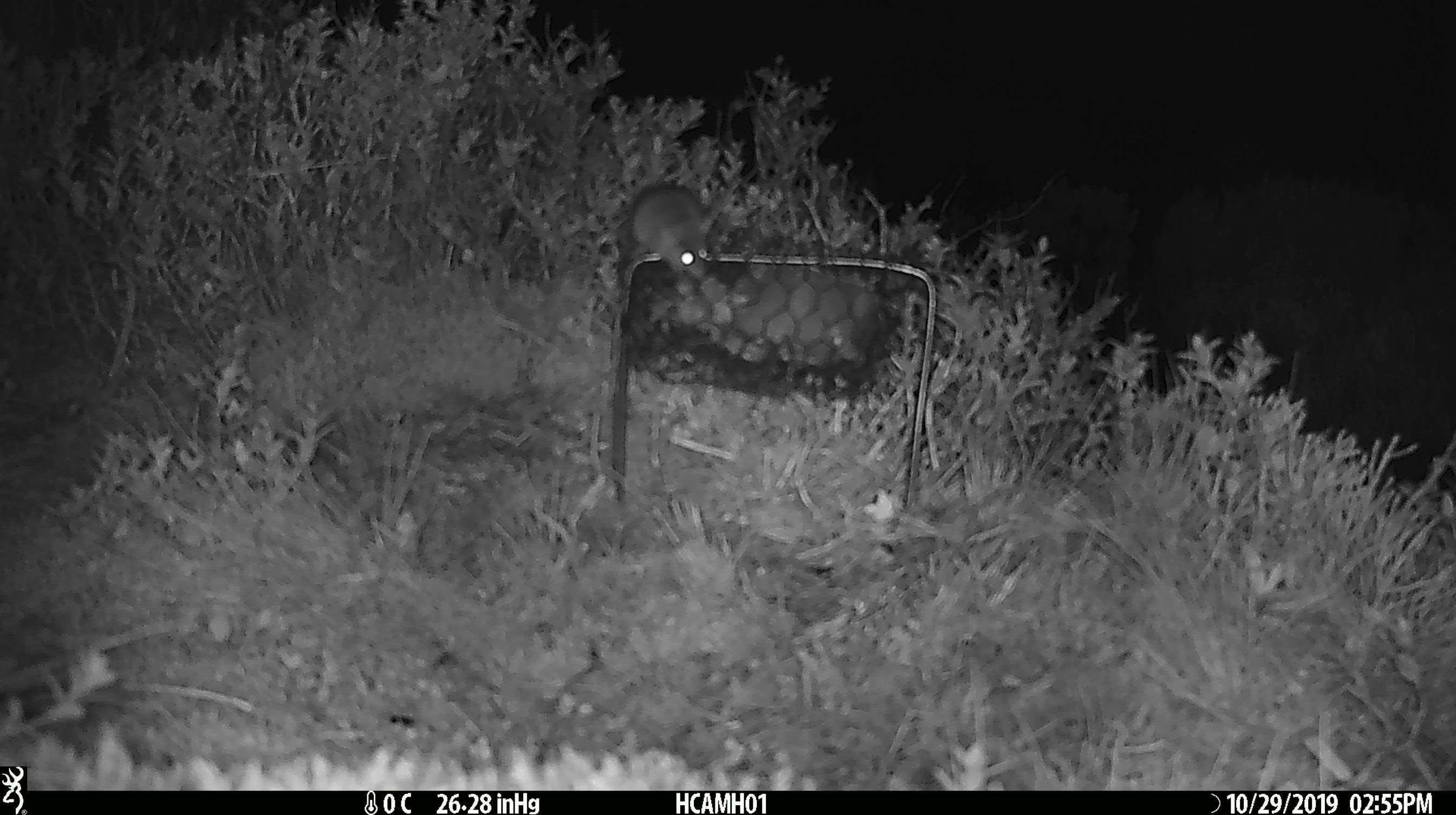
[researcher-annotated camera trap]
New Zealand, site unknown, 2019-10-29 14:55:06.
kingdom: Animalia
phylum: Chordata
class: Mammalia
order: Rodentia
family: Muridae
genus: Mus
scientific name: Mus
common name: mouse